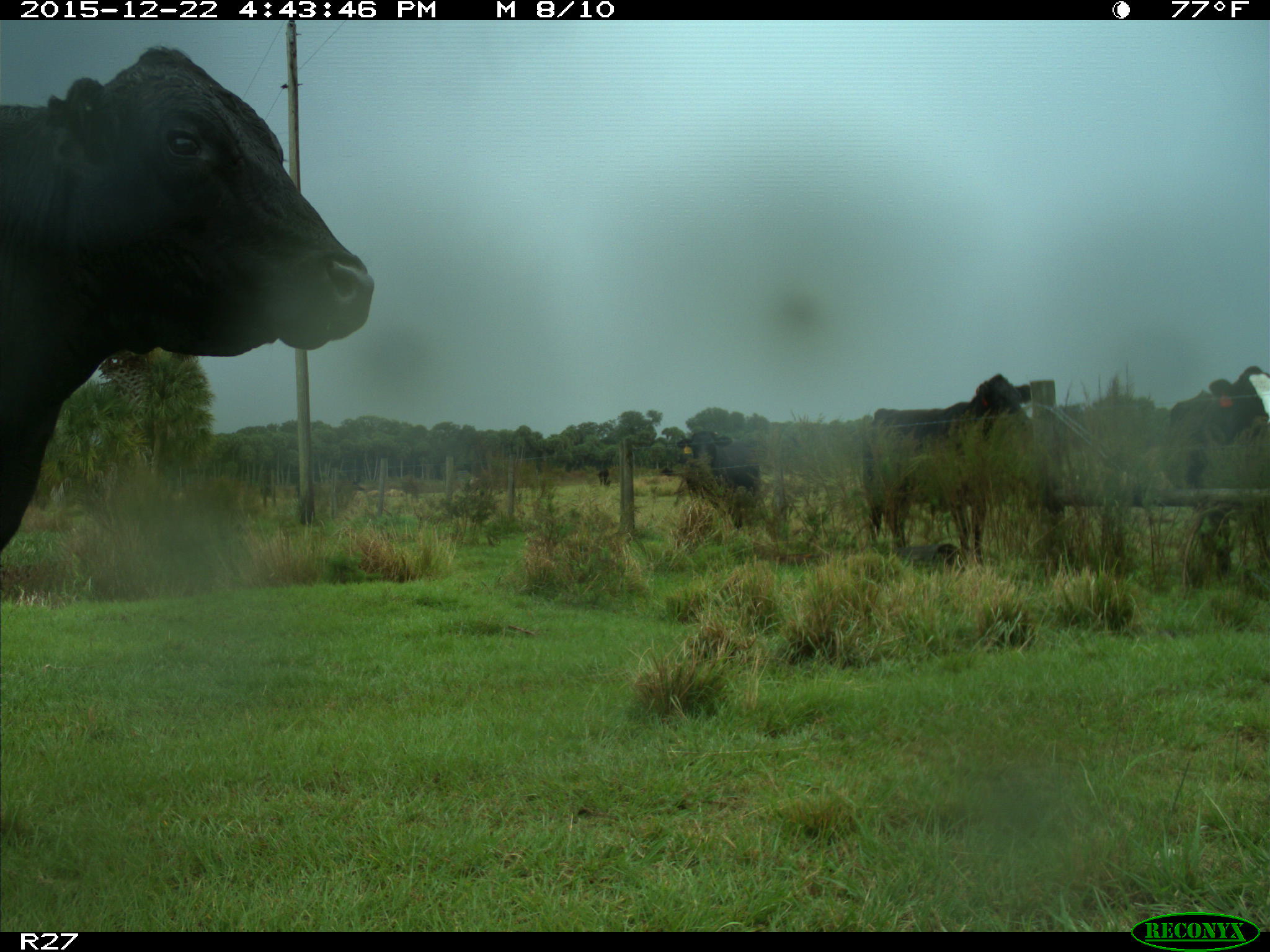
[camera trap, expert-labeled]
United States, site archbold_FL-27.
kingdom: Animalia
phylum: Chordata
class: Mammalia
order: Artiodactyla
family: Bovidae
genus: Bos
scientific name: Bos taurus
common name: domestic cow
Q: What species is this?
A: Bos taurus (domestic cow).